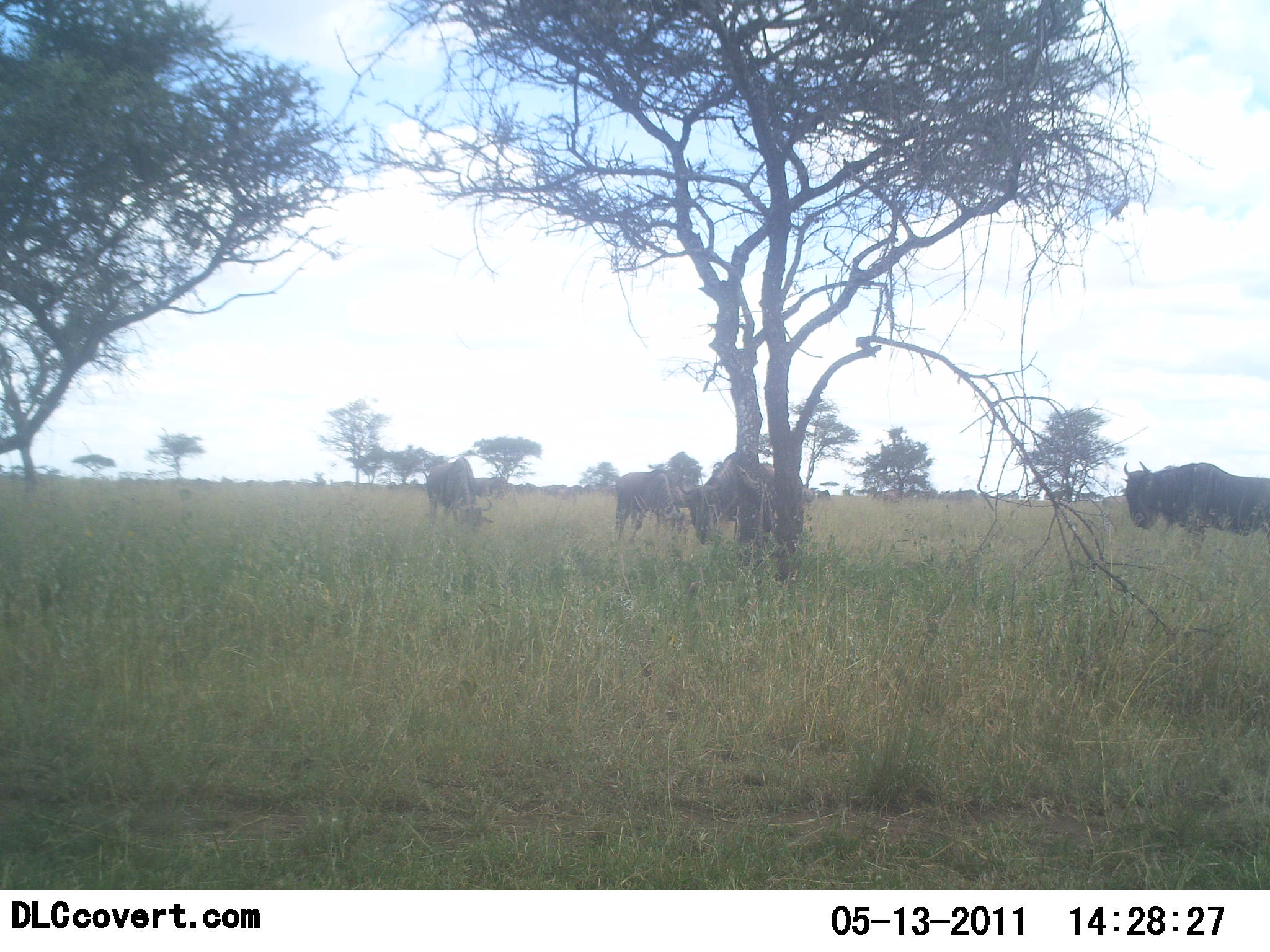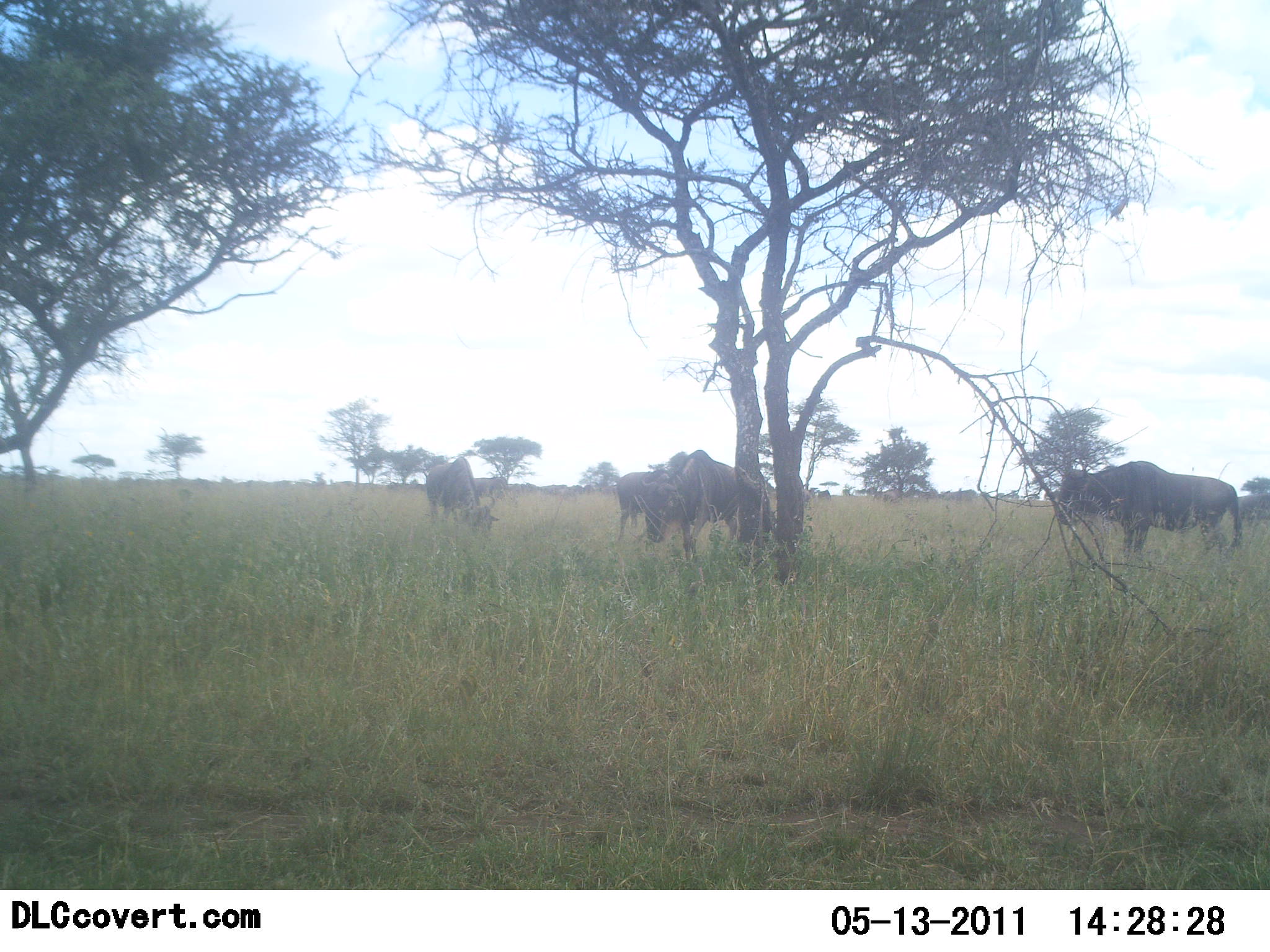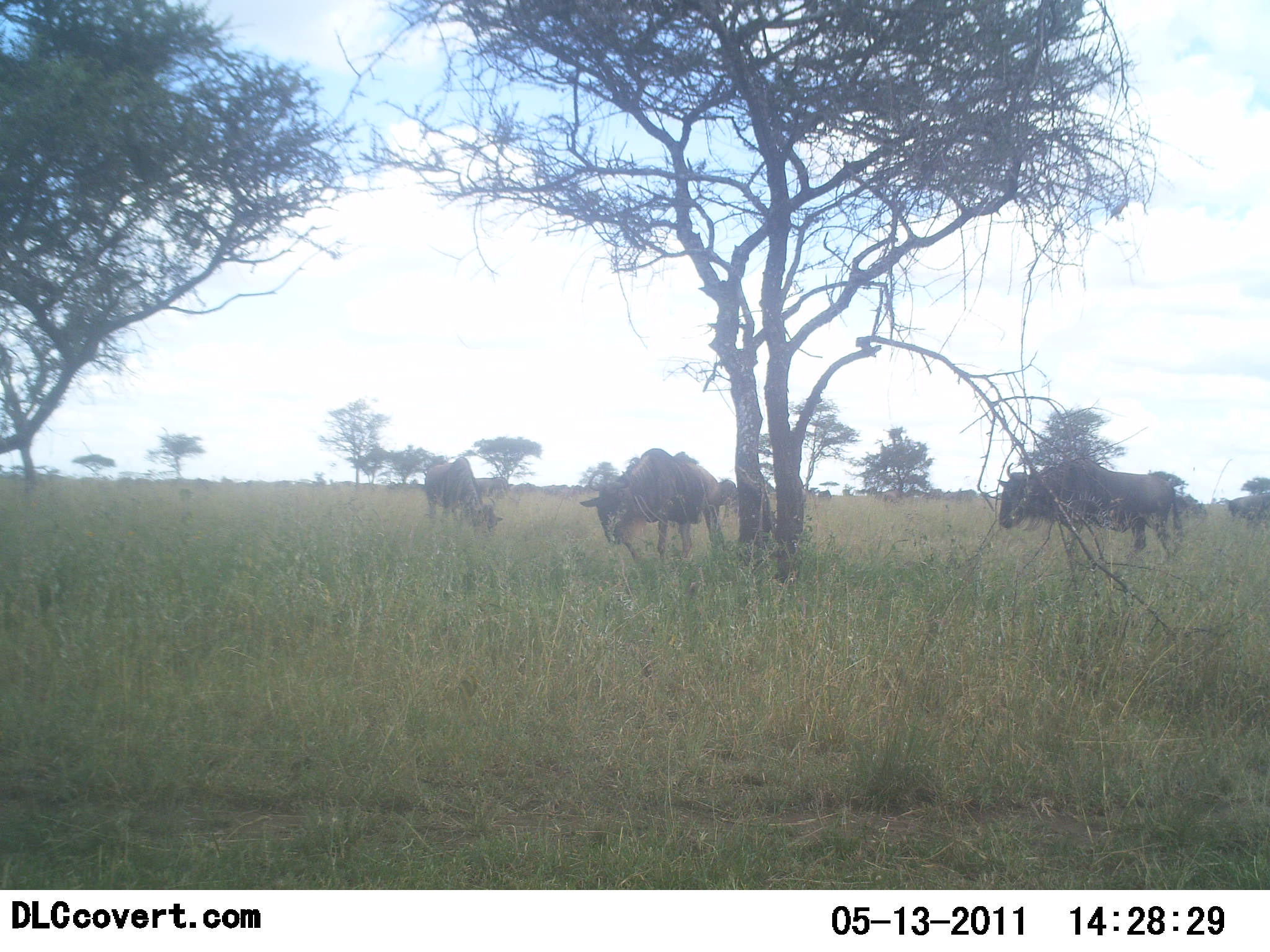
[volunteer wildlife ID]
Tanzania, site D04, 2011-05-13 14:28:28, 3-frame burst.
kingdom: Animalia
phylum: Chordata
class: Mammalia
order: Artiodactyla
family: Bovidae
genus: Connochaetes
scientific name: Connochaetes taurinus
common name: blue wildebeest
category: wildebeest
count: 4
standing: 36%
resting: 0%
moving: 64%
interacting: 0%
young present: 0%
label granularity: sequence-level